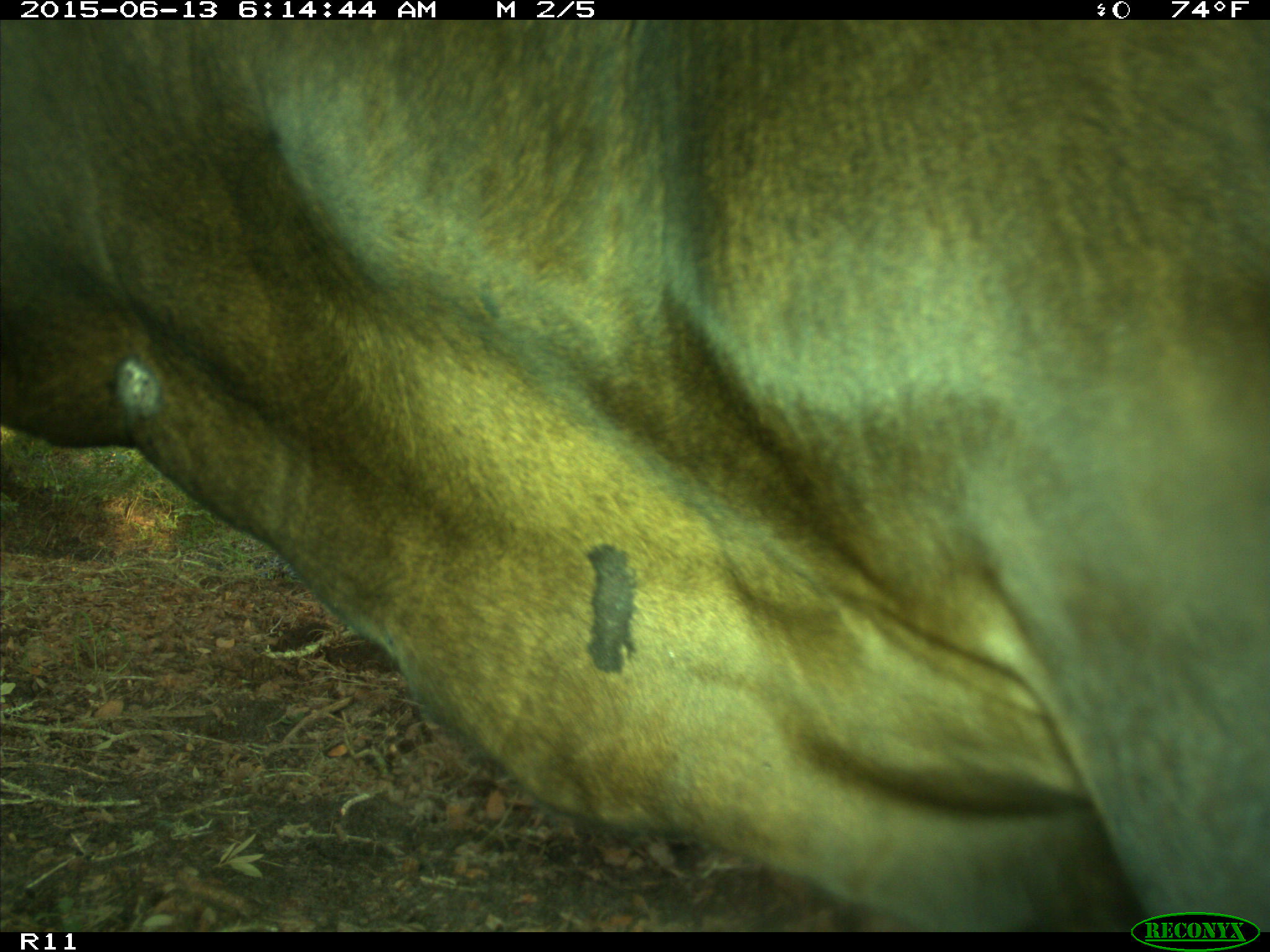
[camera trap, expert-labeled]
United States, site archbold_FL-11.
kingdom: Animalia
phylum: Chordata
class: Mammalia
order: Artiodactyla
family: Bovidae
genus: Bos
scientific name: Bos taurus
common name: domestic cow